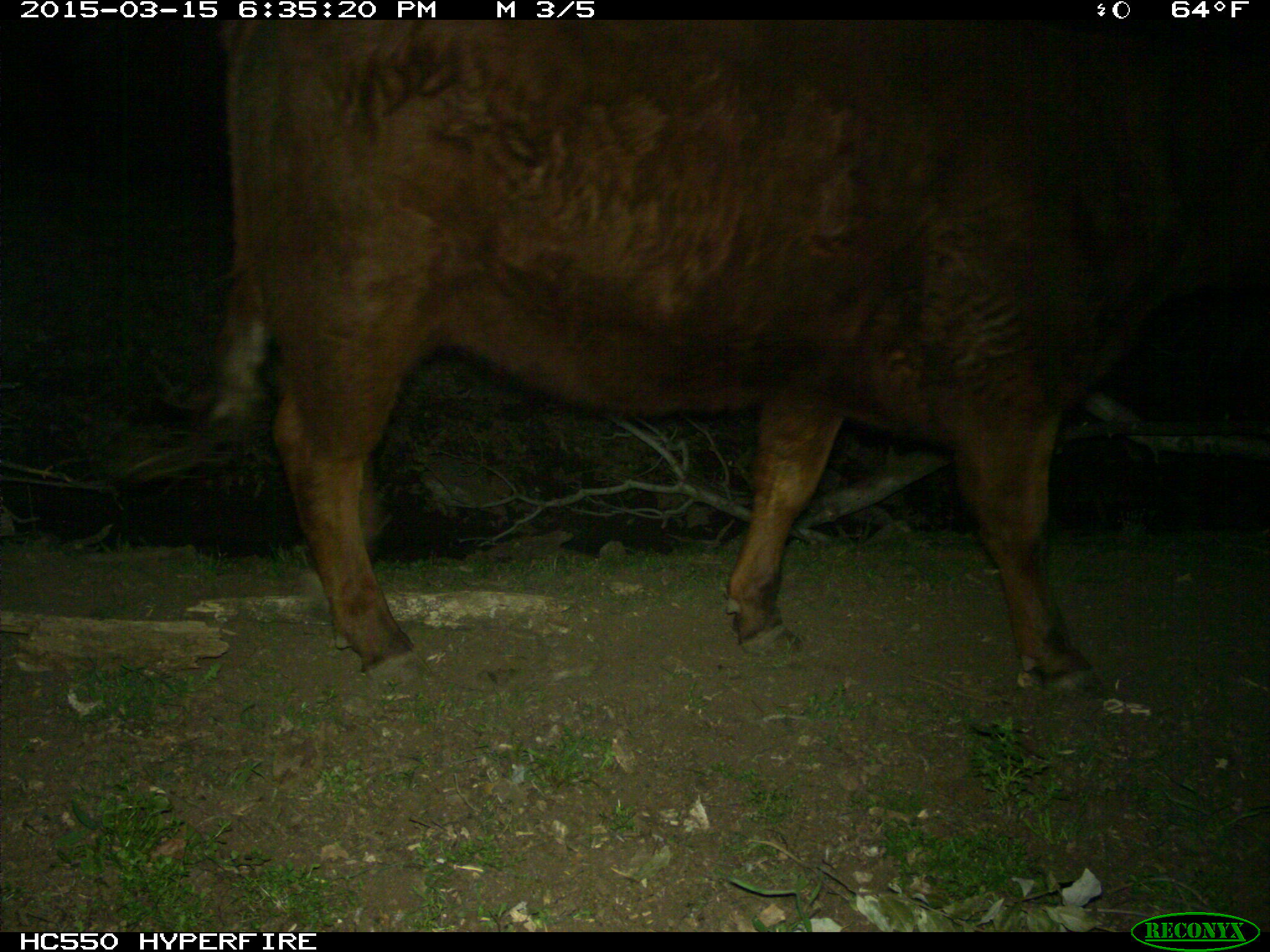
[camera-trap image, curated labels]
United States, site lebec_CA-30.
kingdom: Animalia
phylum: Chordata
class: Mammalia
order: Artiodactyla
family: Bovidae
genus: Bos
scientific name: Bos taurus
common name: domestic cow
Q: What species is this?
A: Bos taurus (domestic cow).